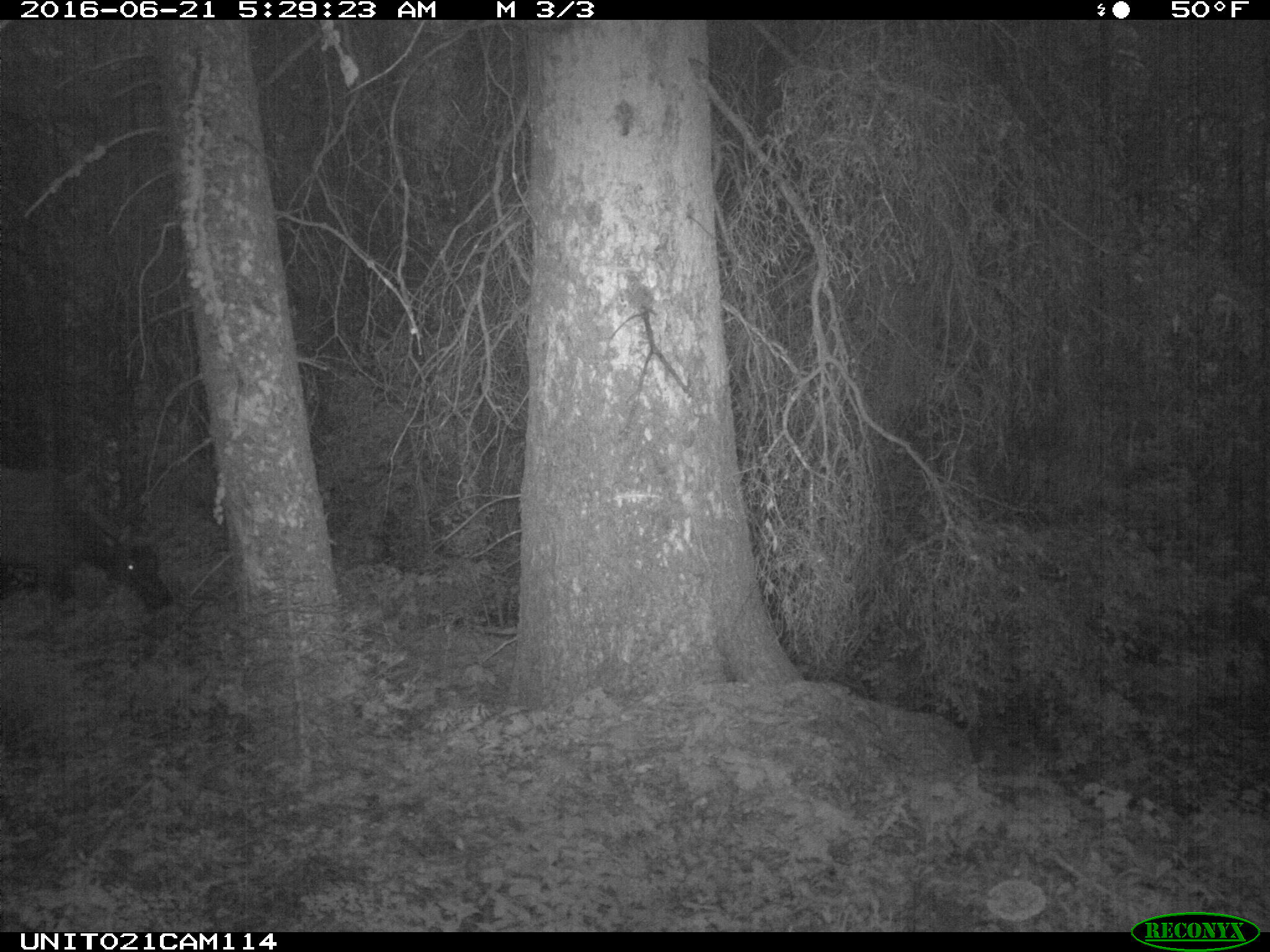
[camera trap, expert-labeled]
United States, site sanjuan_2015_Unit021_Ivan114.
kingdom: Animalia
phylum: Chordata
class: Mammalia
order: Artiodactyla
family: Cervidae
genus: Cervus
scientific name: Cervus elaphus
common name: red deer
Cervus elaphus (red deer).